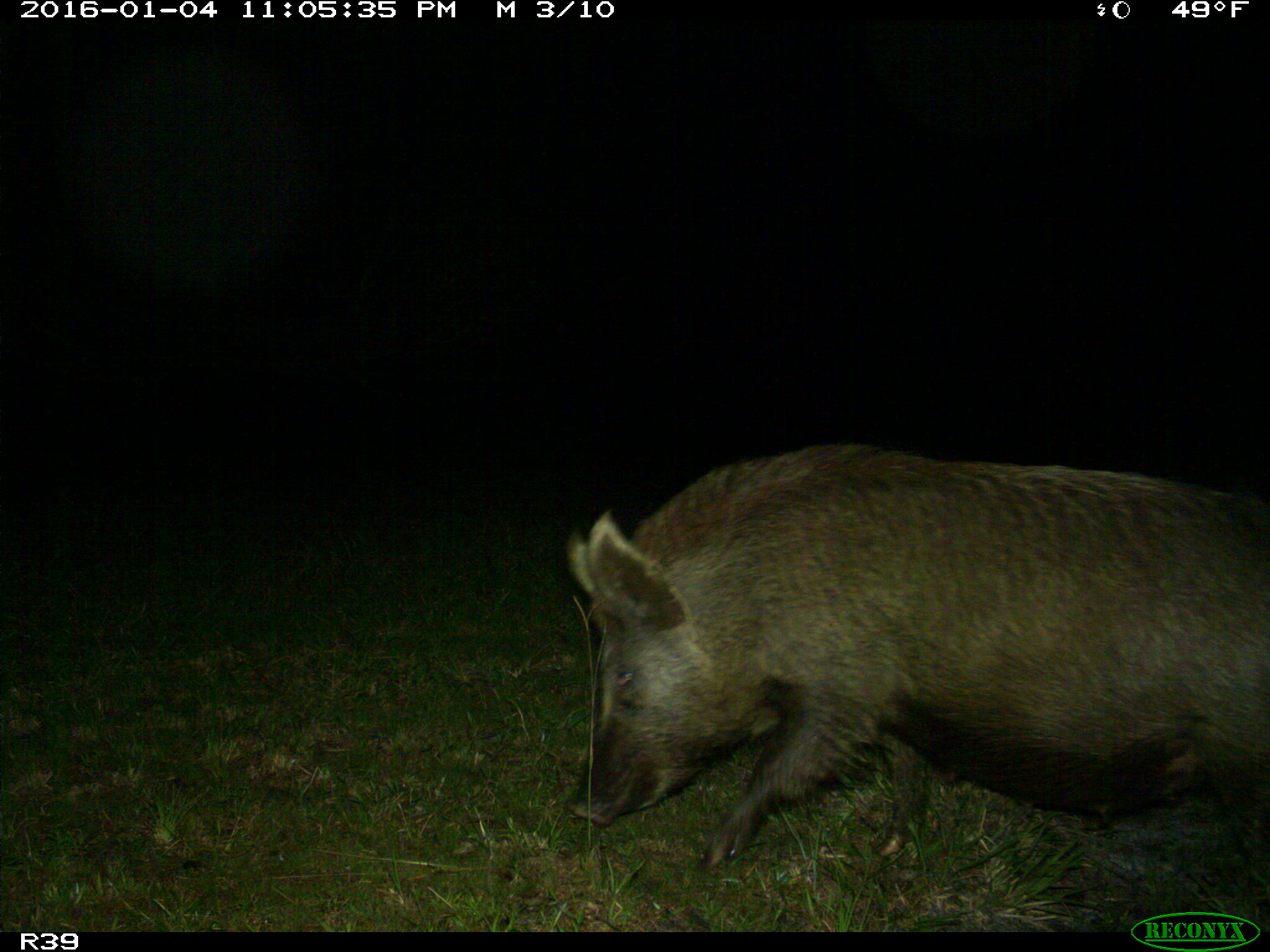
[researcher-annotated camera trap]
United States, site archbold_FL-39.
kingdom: Animalia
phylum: Chordata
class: Mammalia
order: Artiodactyla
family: Suidae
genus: Sus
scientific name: Sus scrofa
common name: wild boar